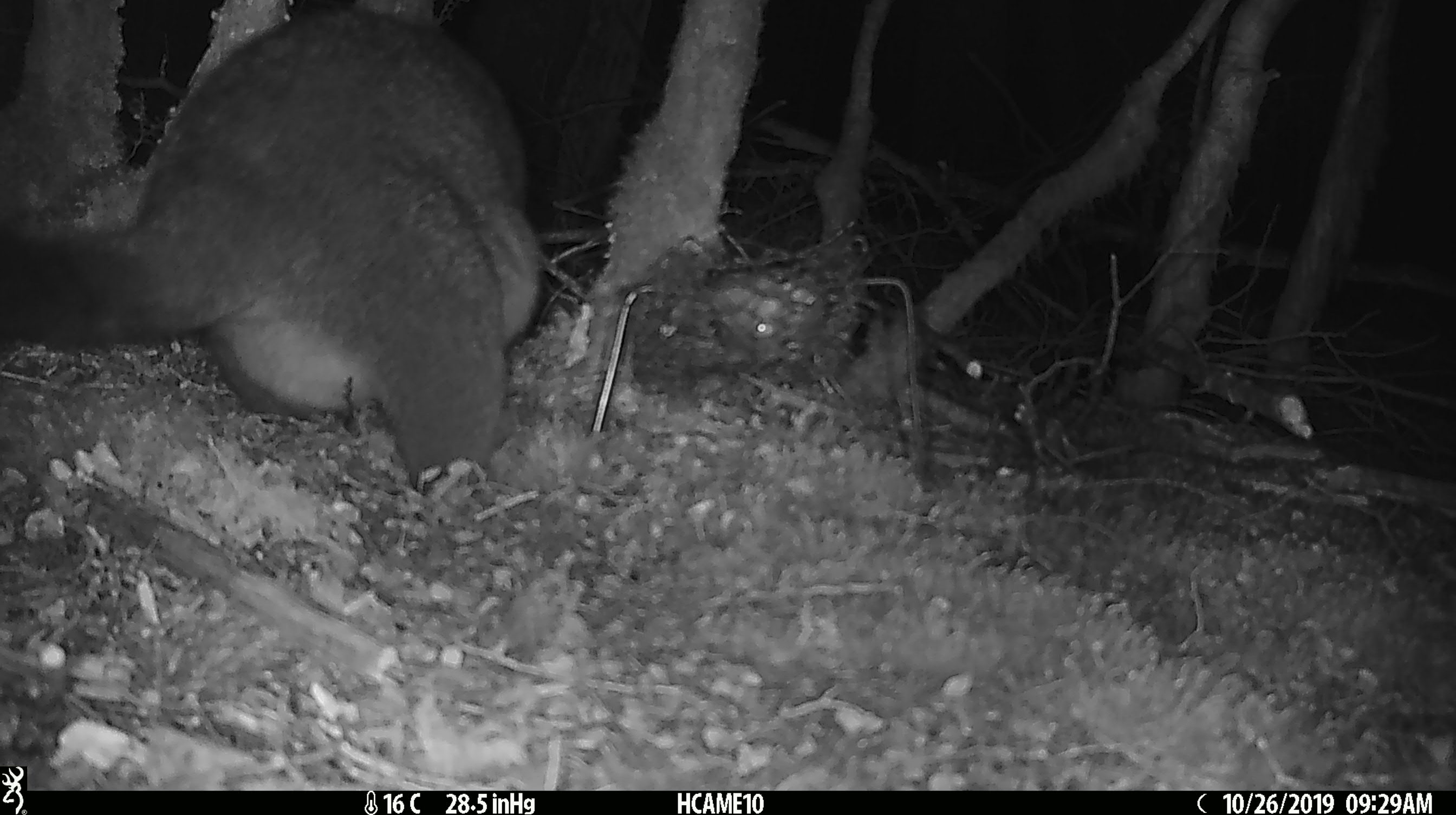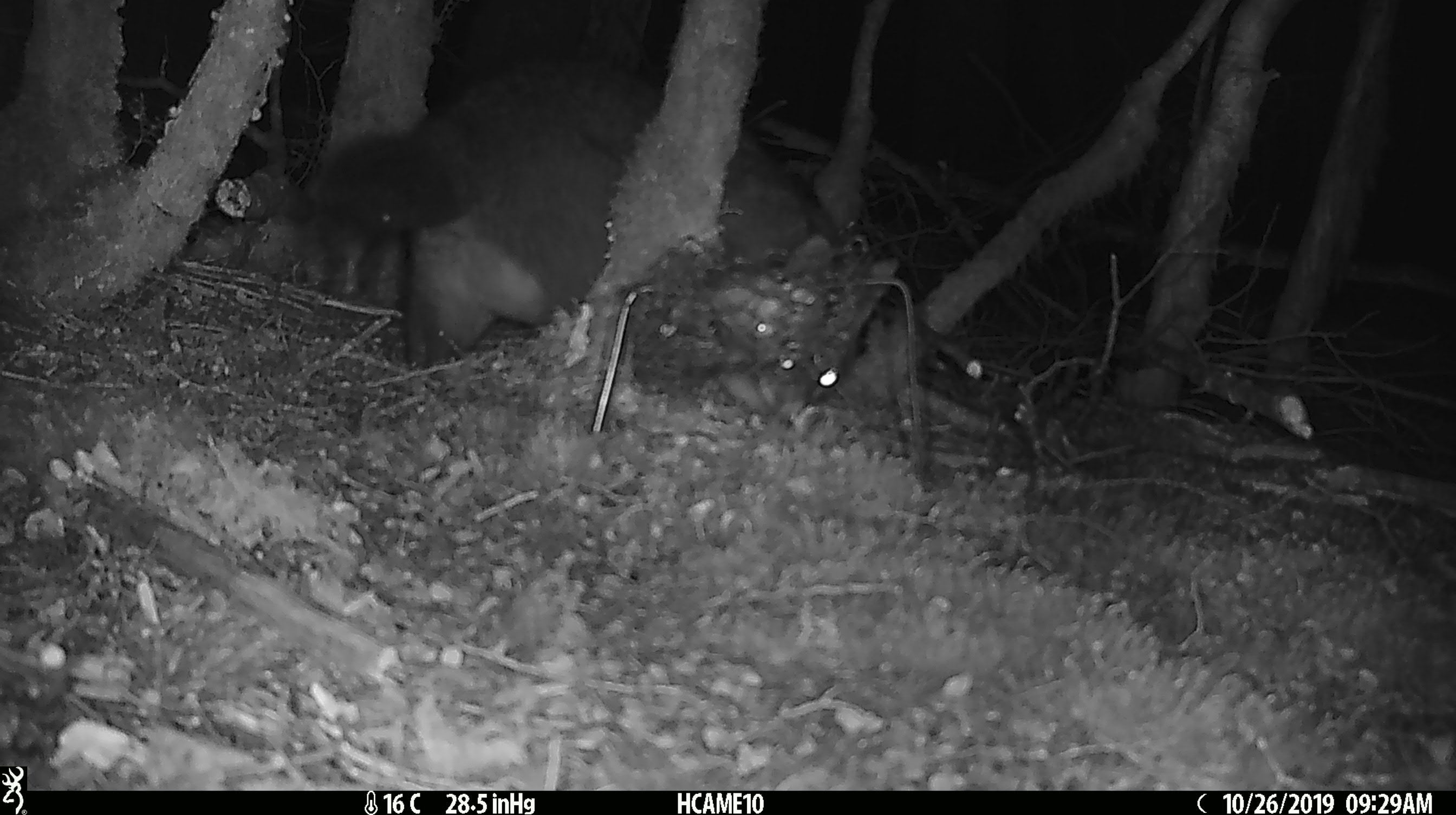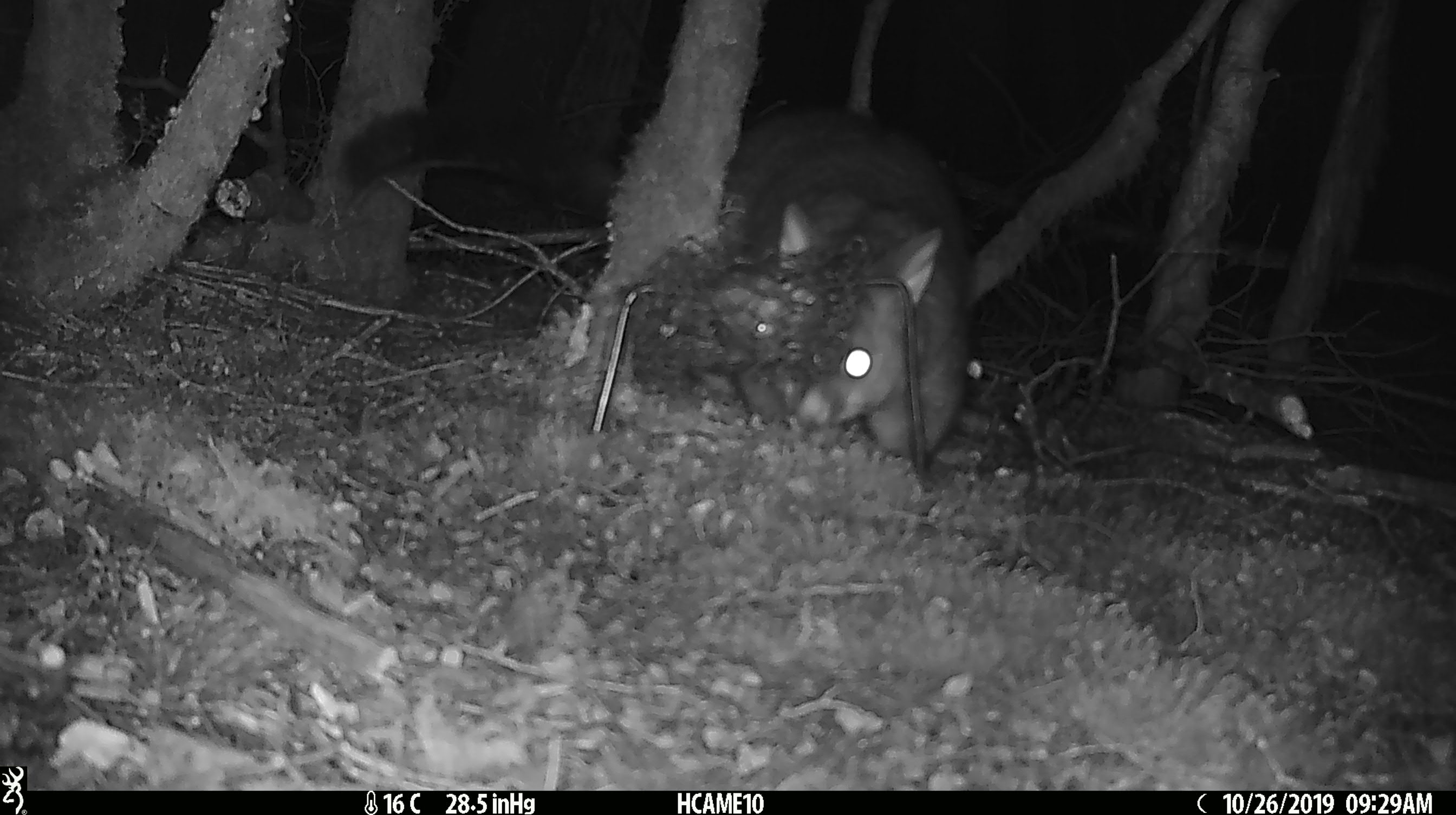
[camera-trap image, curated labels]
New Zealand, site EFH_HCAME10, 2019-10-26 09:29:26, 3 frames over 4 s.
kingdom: Animalia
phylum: Chordata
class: Mammalia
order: Diprotodontia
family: Phalangeridae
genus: Trichosurus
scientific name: Trichosurus vulpecula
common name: common brushtail possum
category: possum